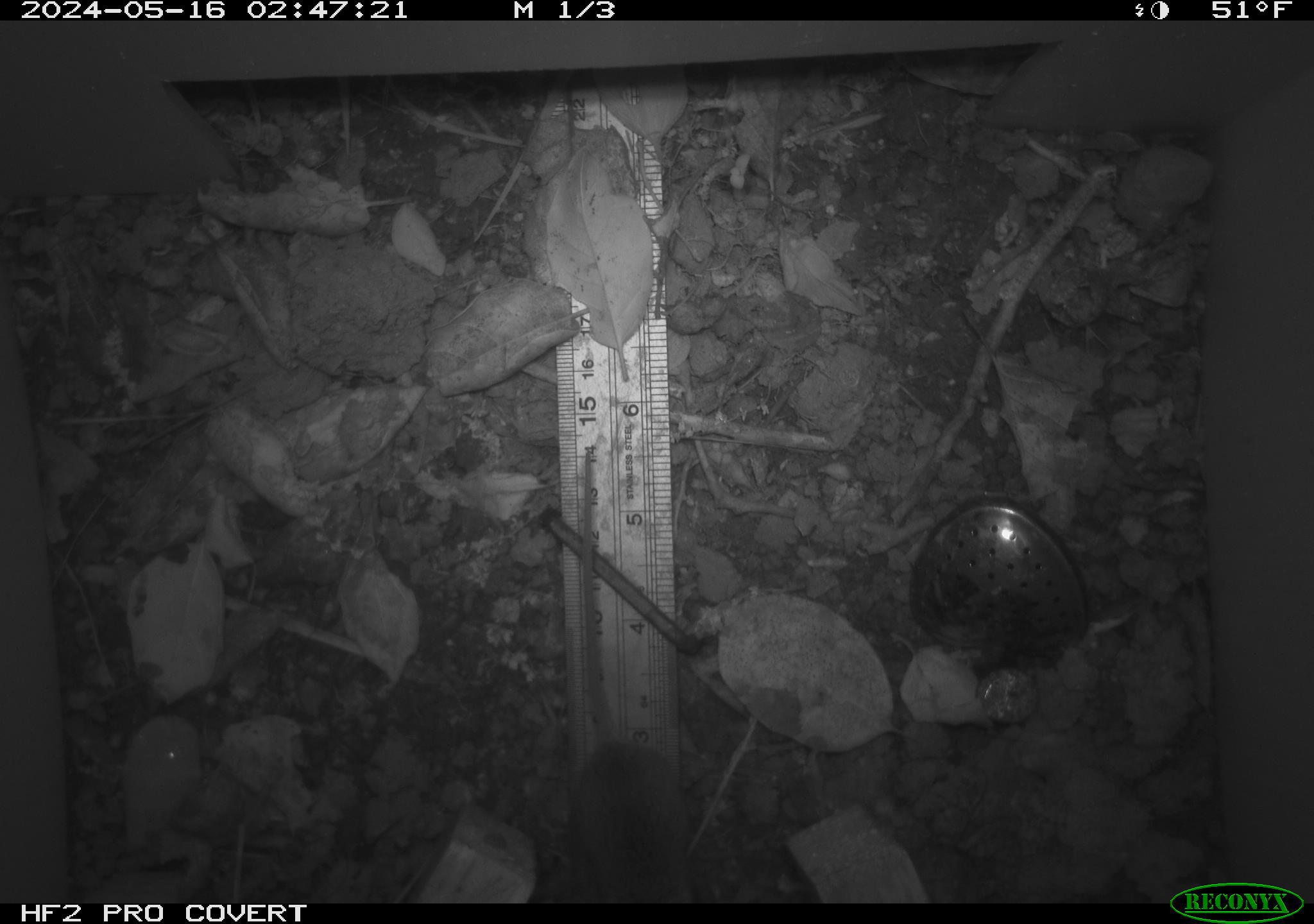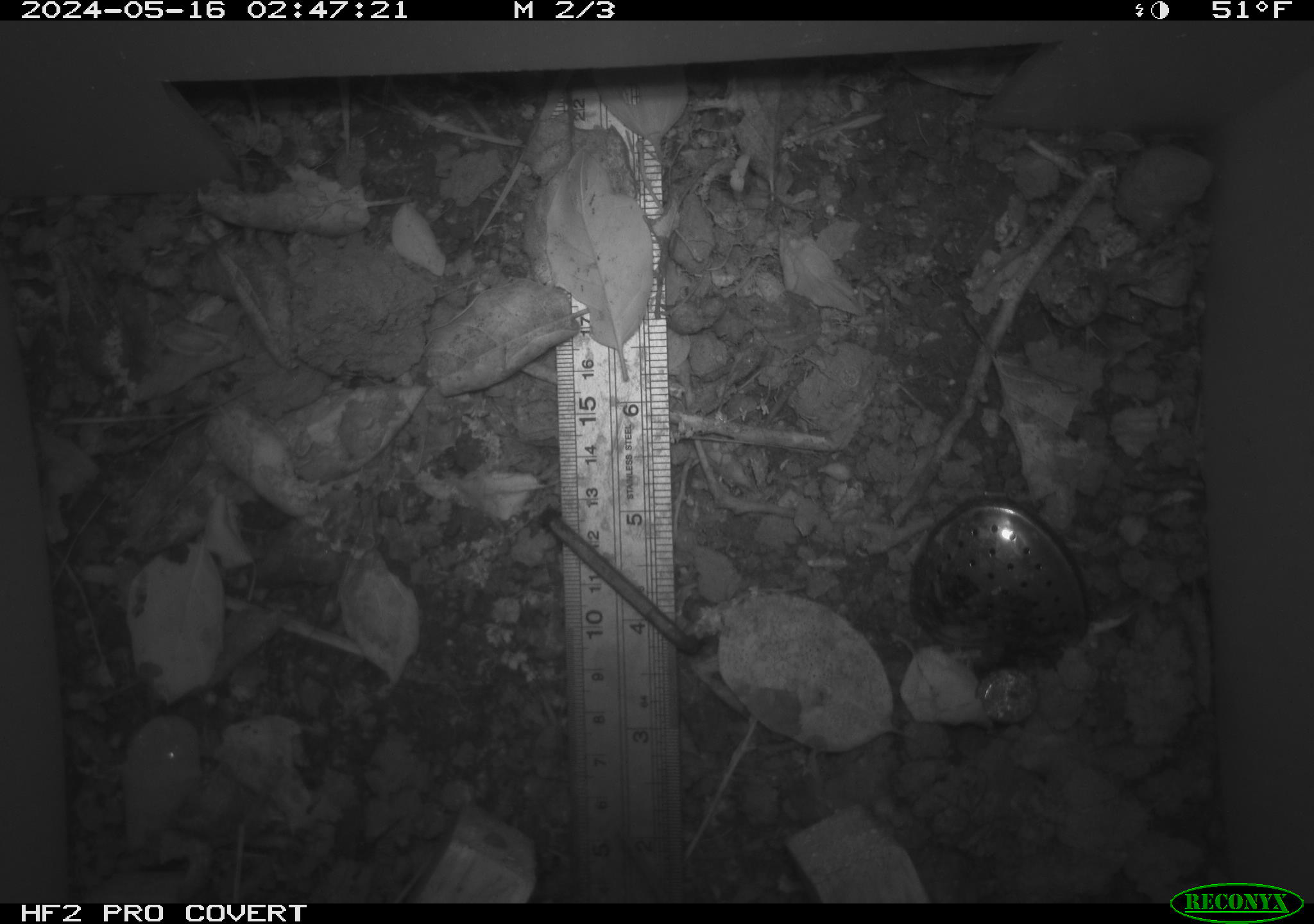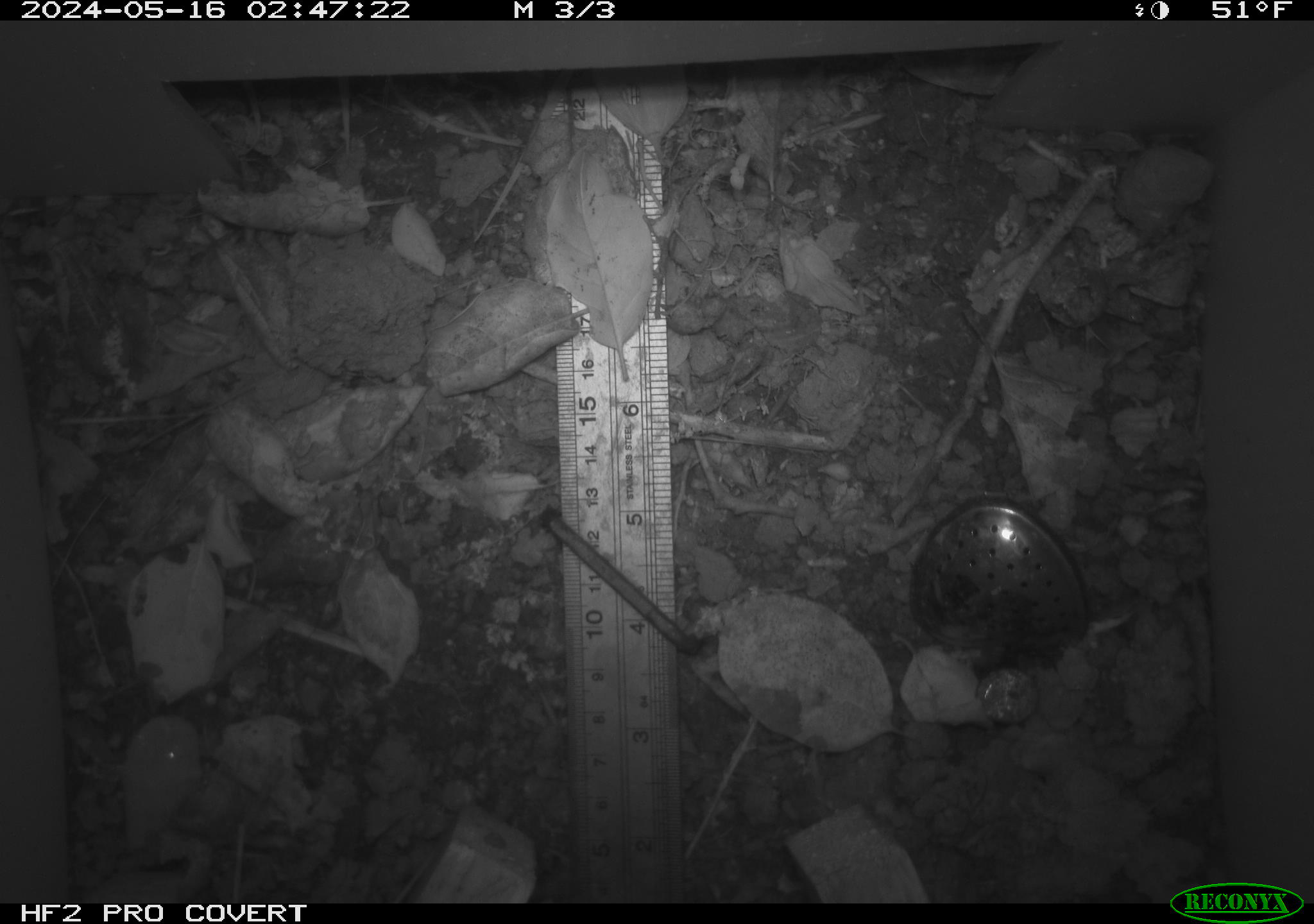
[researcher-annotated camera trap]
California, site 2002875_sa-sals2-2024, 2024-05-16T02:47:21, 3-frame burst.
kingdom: Animalia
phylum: Chordata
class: Mammalia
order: Rodentia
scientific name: Rodentia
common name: rodent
Rodent (Rodentia).